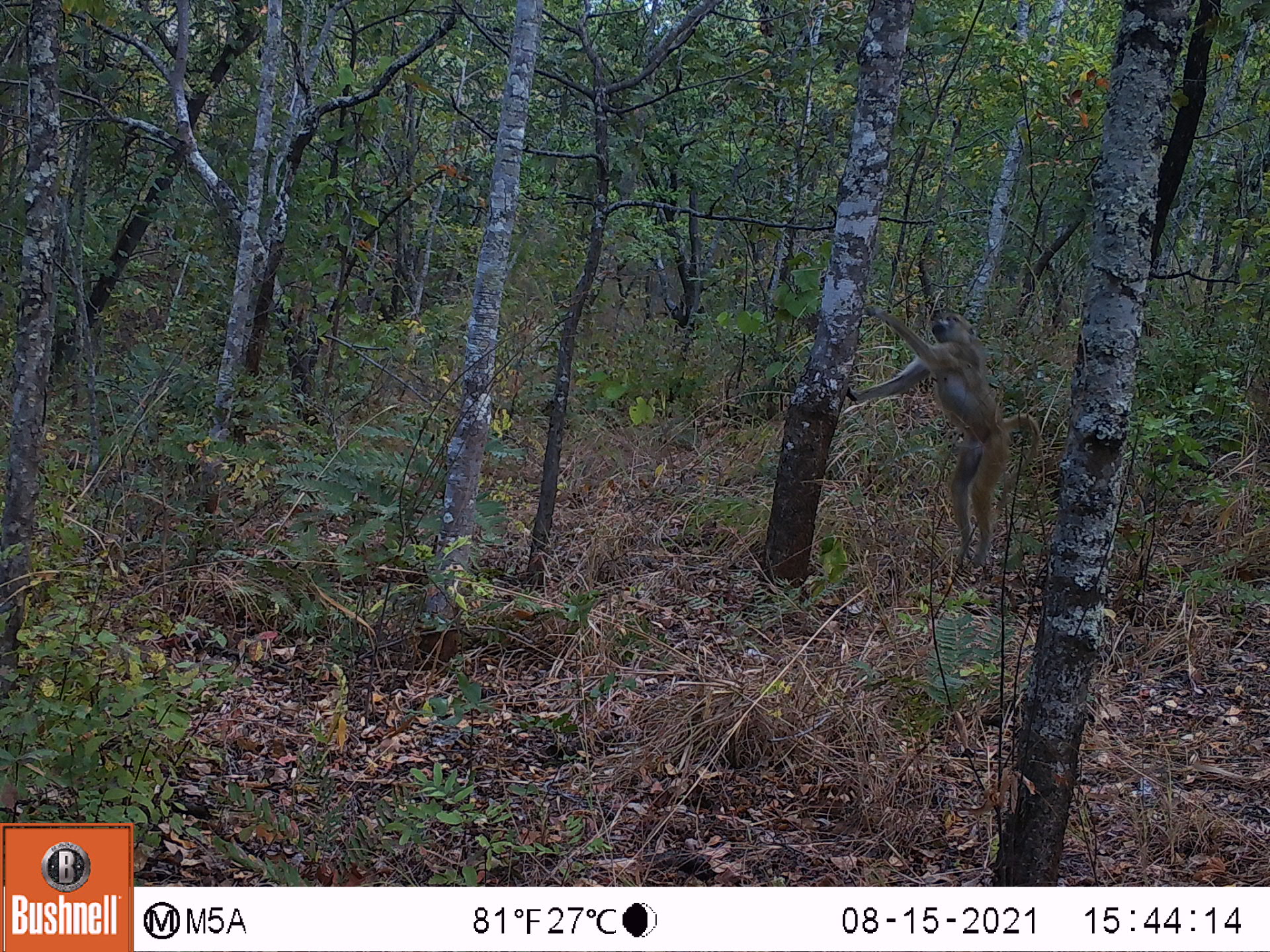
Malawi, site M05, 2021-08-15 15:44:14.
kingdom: Animalia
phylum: Chordata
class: Mammalia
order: Primates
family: Cercopithecidae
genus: Papio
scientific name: Papio cynocephalus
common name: yellow baboon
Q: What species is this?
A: Yellow baboon (Papio cynocephalus).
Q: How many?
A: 1.